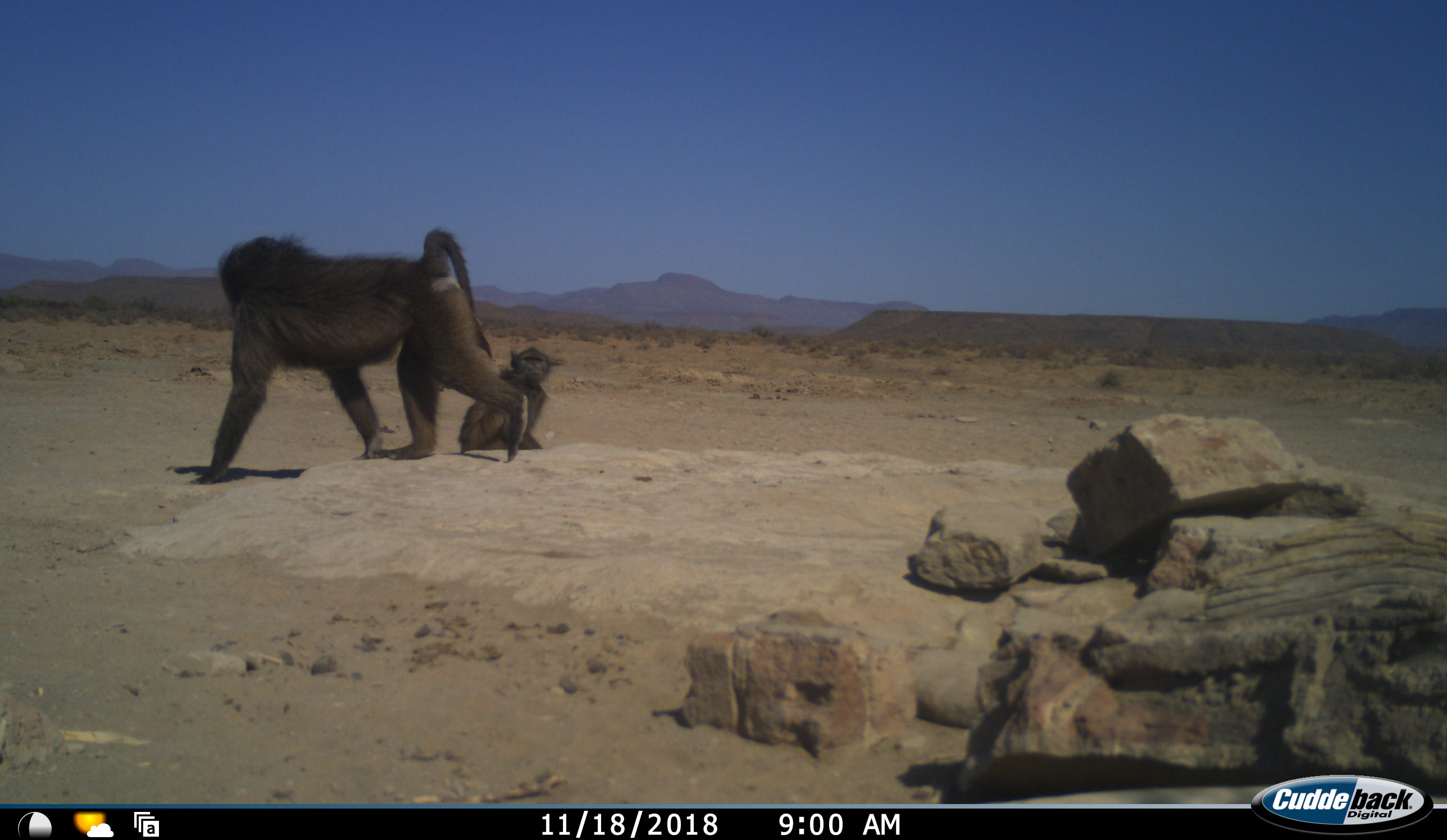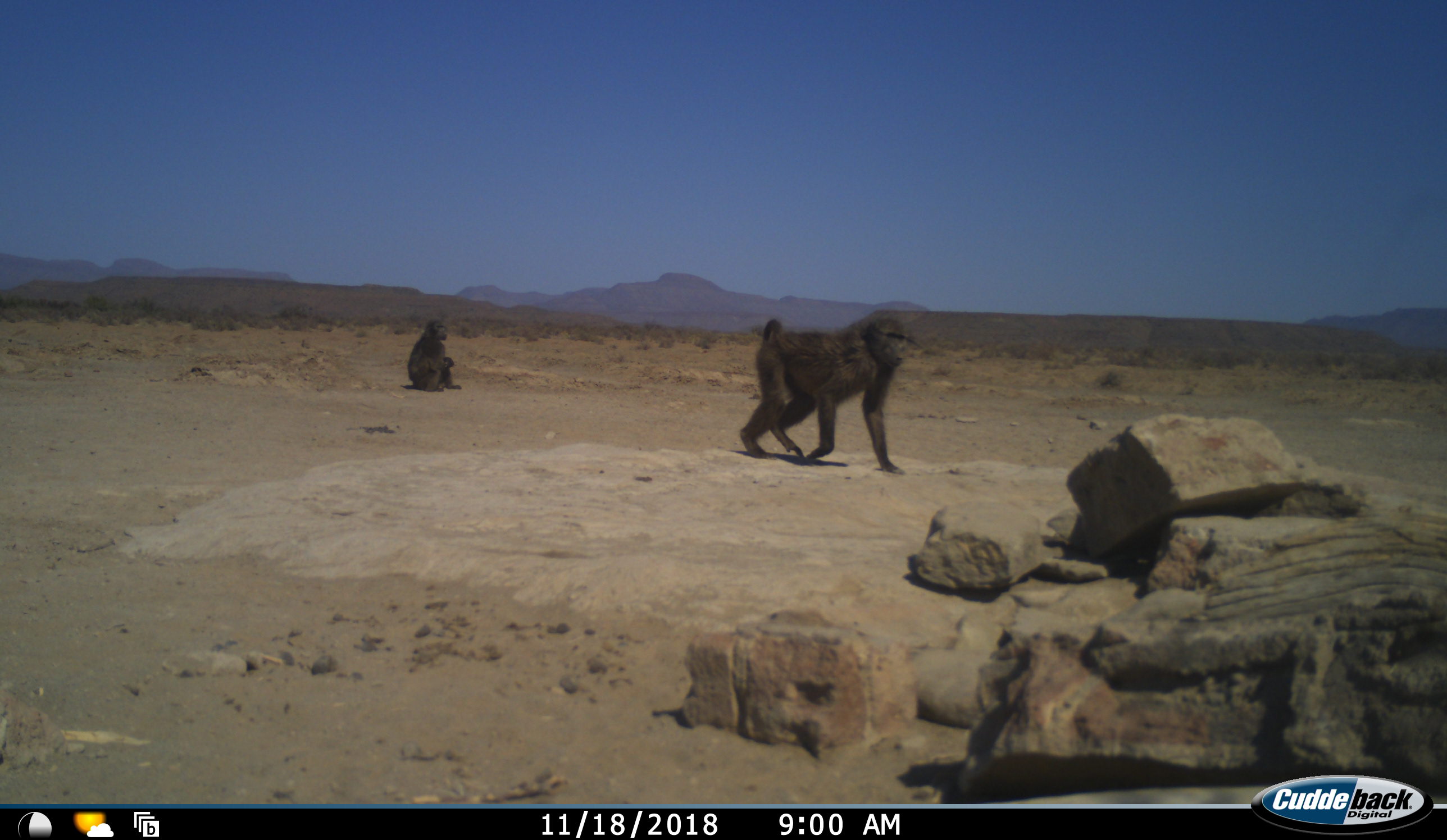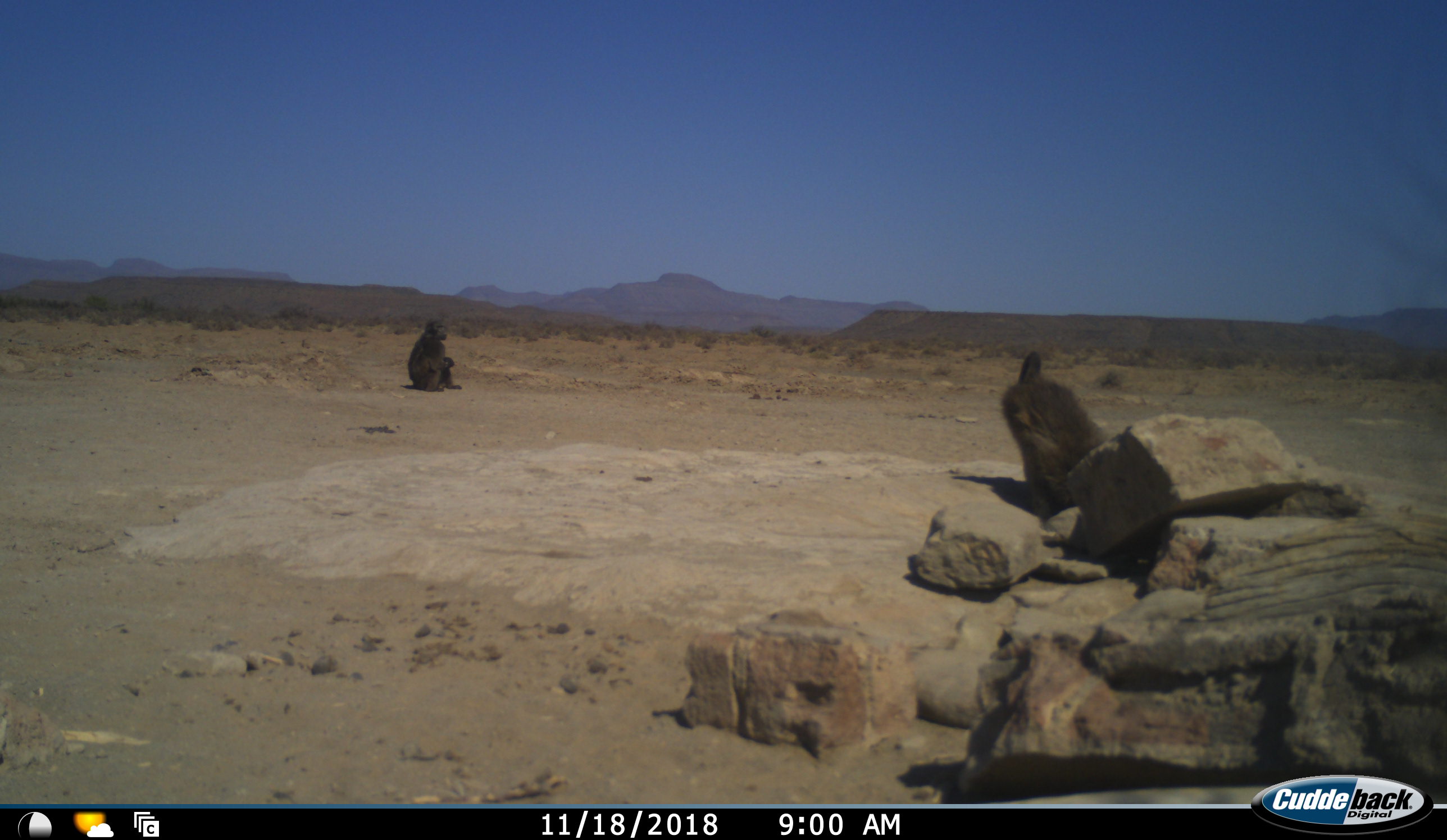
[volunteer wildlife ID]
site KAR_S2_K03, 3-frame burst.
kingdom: Animalia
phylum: Chordata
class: Mammalia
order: Primates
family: Cercopithecidae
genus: Papio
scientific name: Papio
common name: baboon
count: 3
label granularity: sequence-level